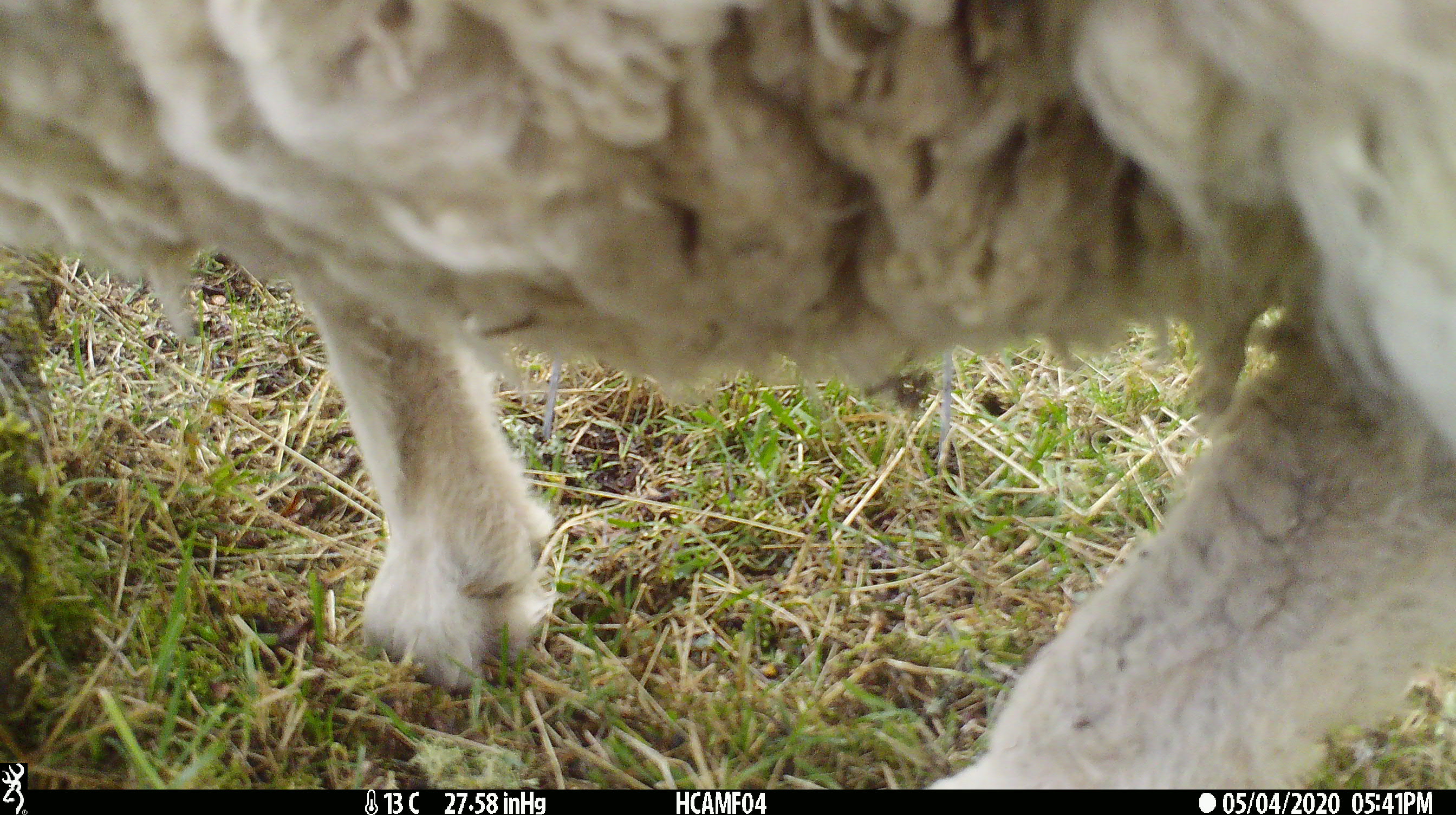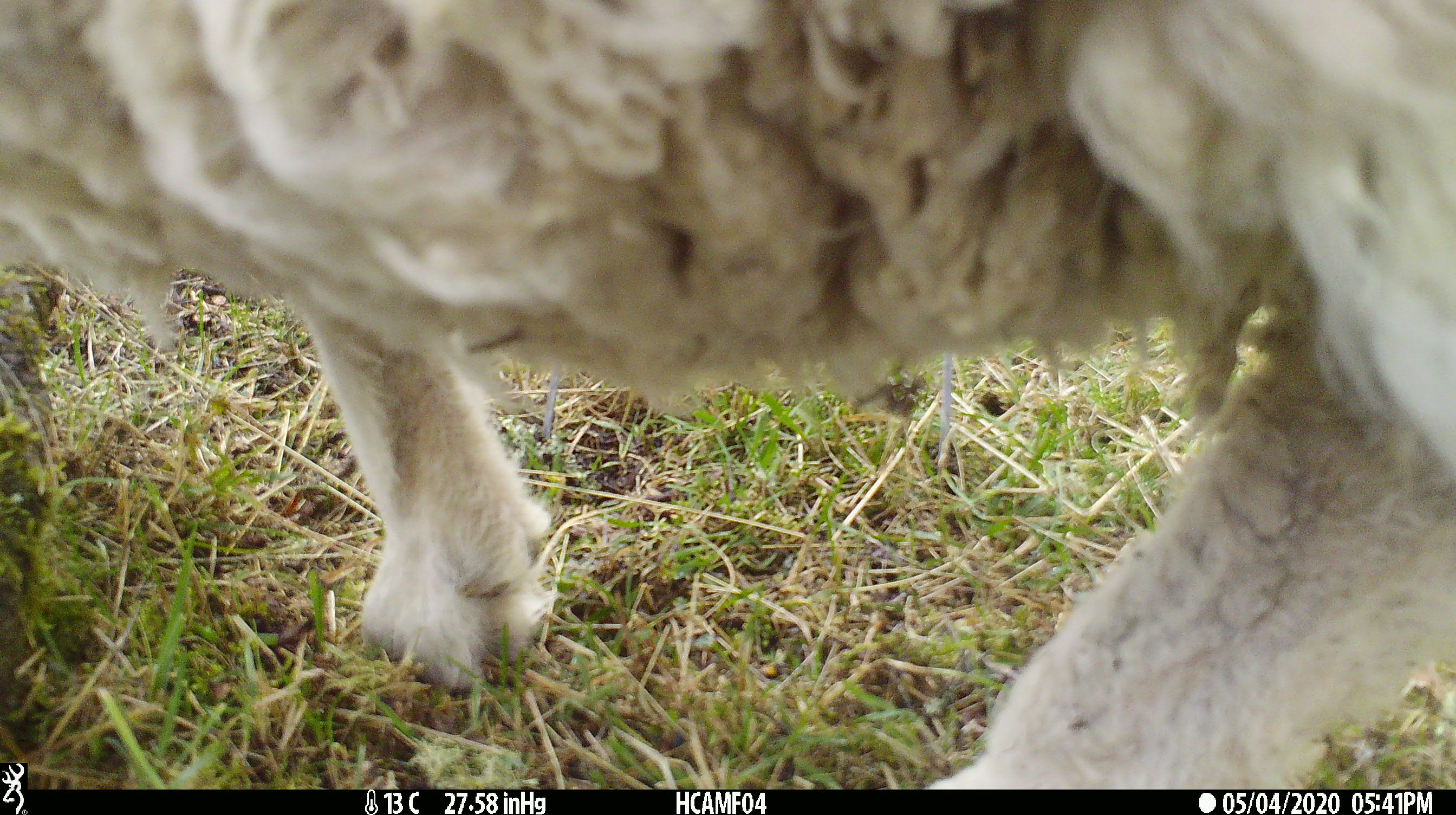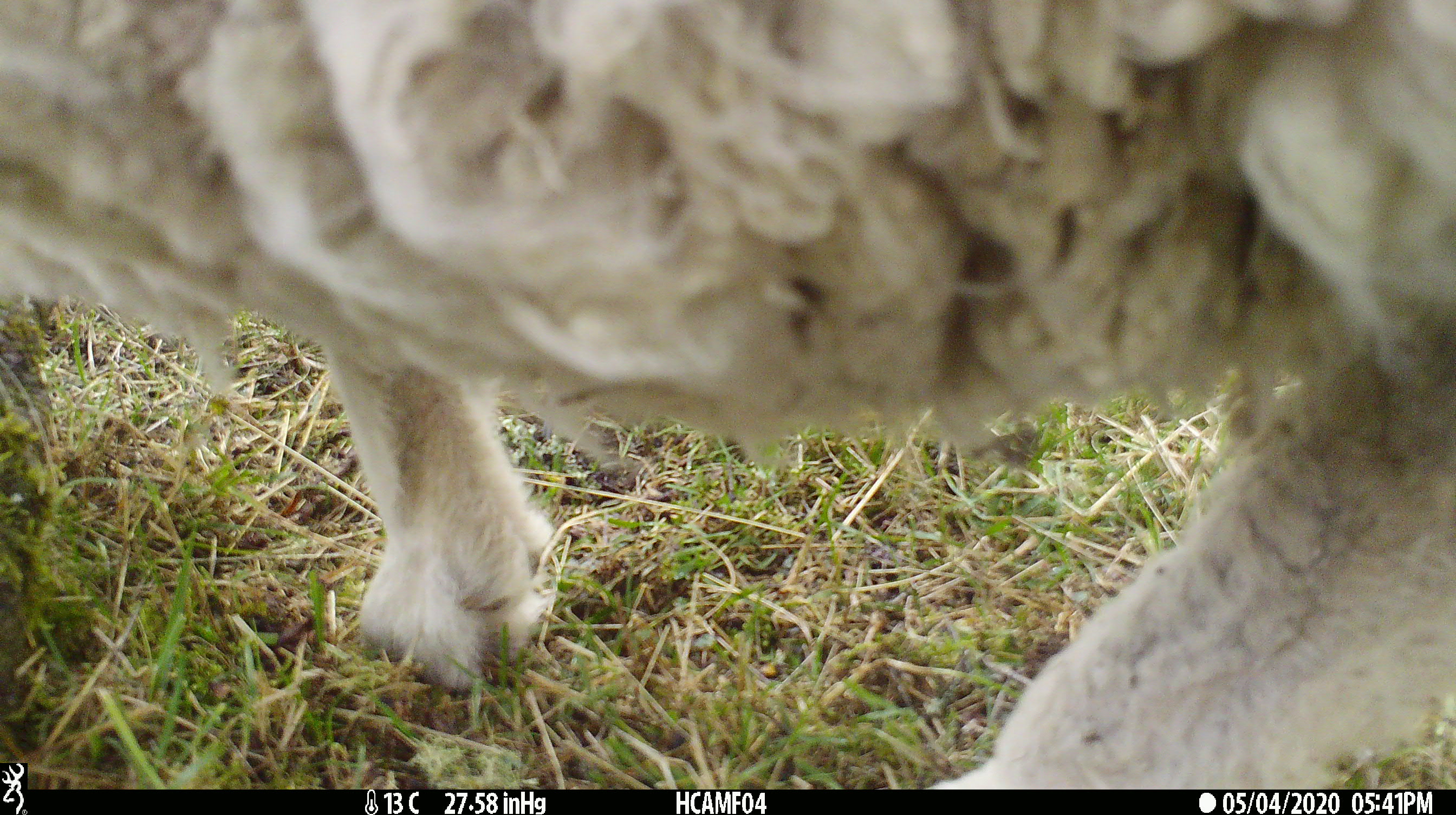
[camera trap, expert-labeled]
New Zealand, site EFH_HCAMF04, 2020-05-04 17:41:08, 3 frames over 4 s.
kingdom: Animalia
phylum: Chordata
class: Mammalia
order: Artiodactyla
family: Bovidae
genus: Ovis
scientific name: Ovis aries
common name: domestic sheep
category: sheep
Sheep (domestic sheep) (Ovis aries).